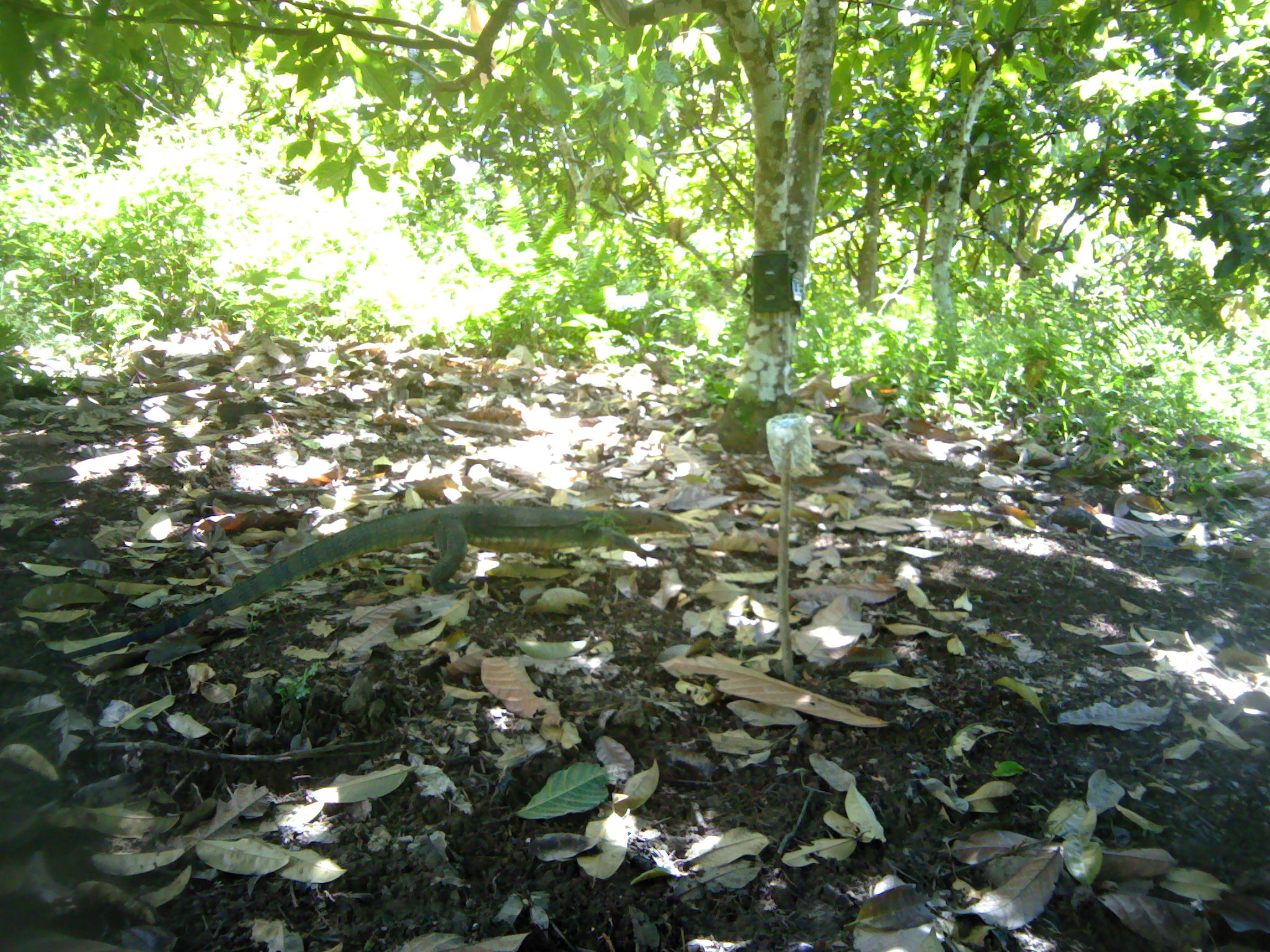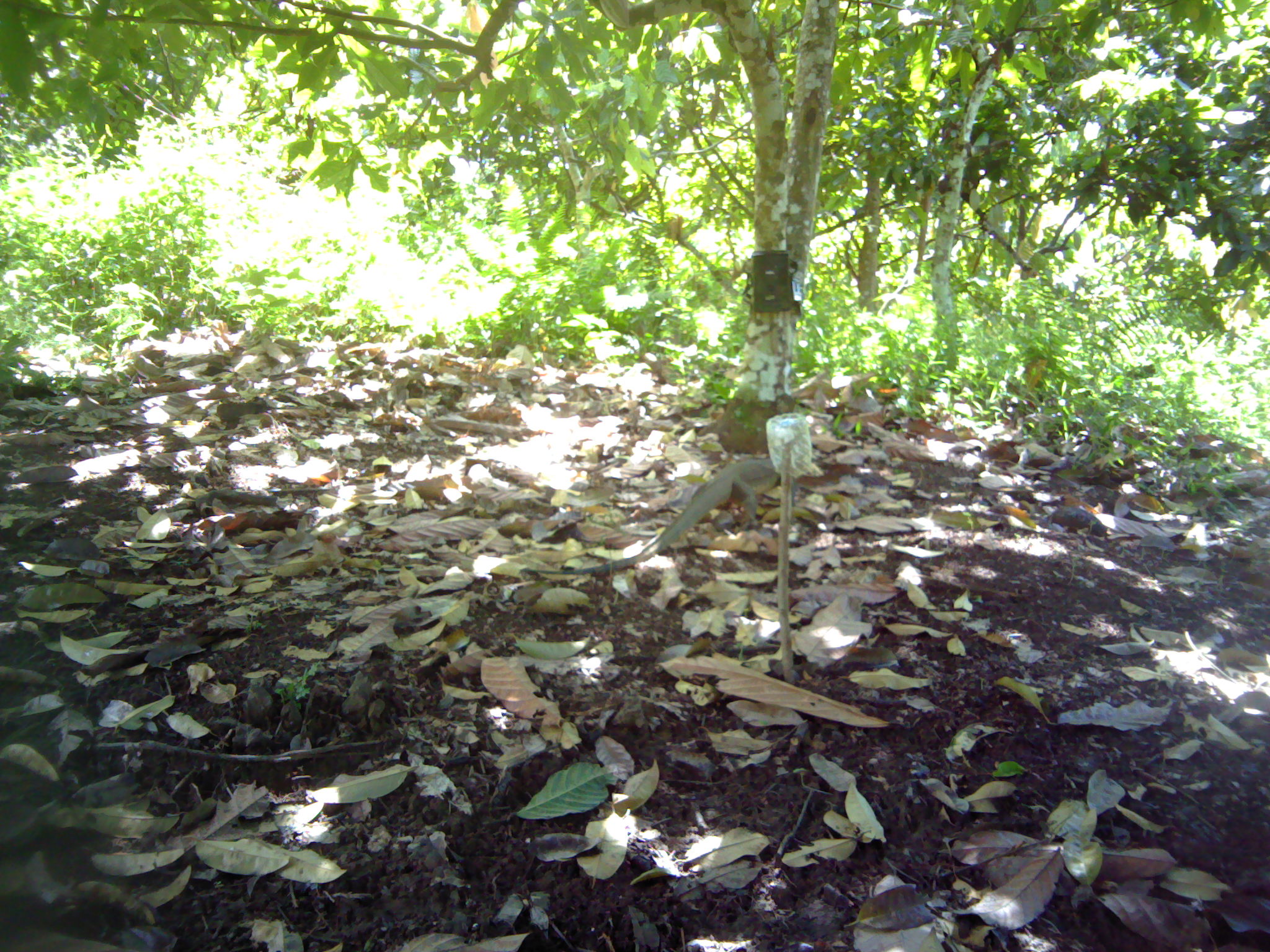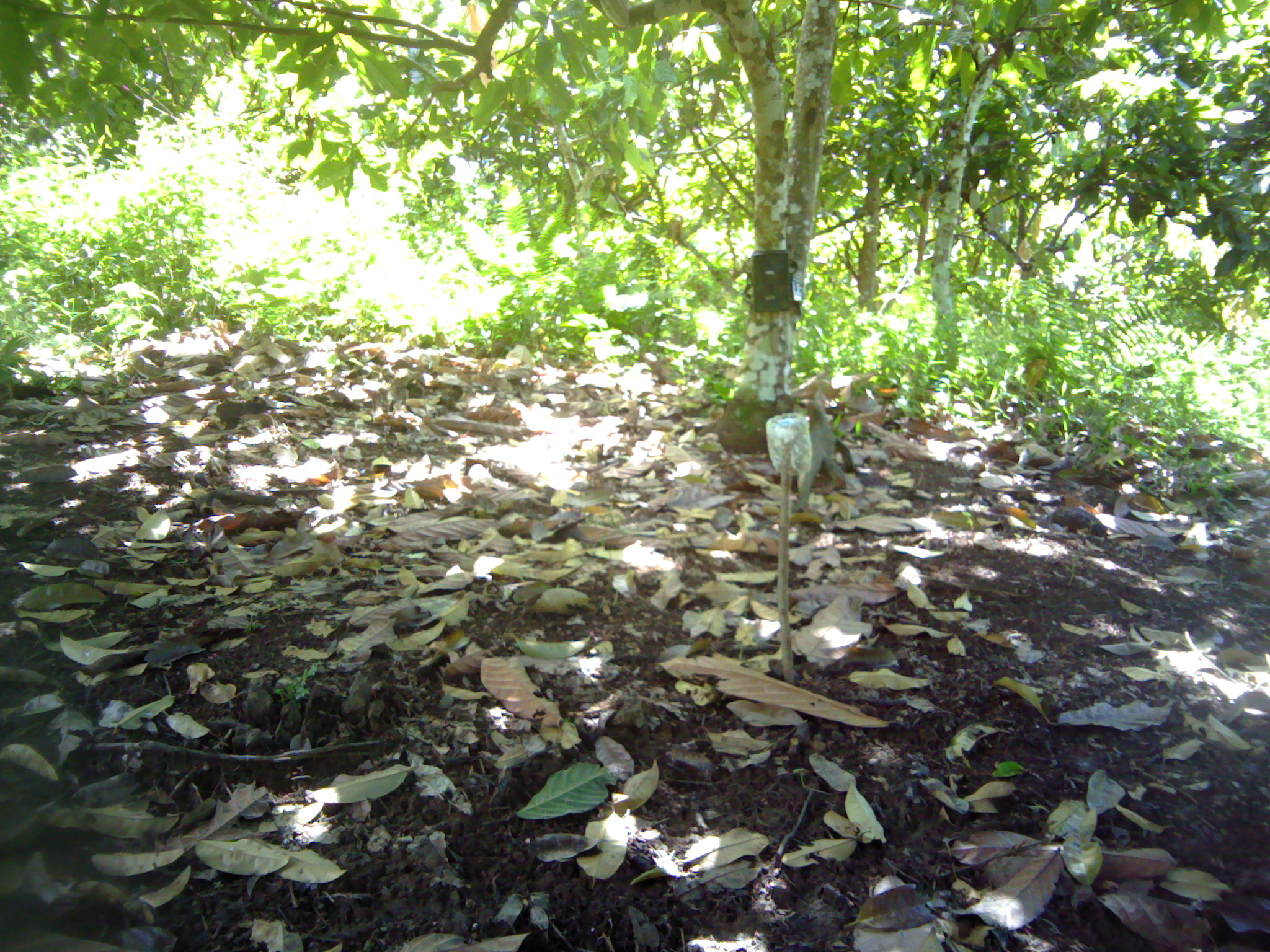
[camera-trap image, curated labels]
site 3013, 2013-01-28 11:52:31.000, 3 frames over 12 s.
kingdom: Animalia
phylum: Chordata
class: Reptilia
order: Squamata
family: Varanidae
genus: Varanus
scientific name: Varanus salvator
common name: common water monitor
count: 1